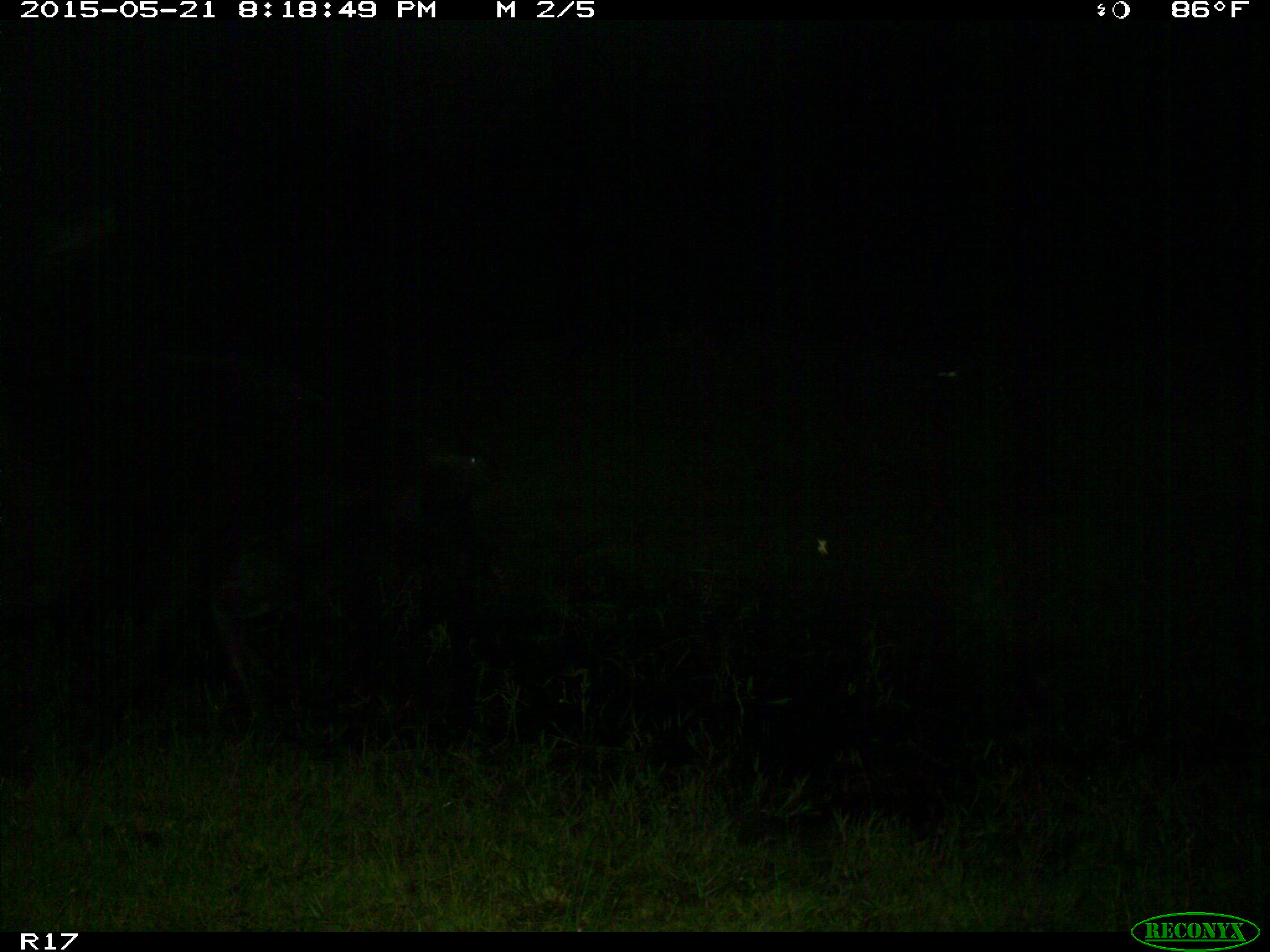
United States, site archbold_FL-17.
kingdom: Animalia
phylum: Chordata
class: Mammalia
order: Artiodactyla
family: Bovidae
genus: Bos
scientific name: Bos taurus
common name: domestic cow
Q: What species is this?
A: Bos taurus (domestic cow).